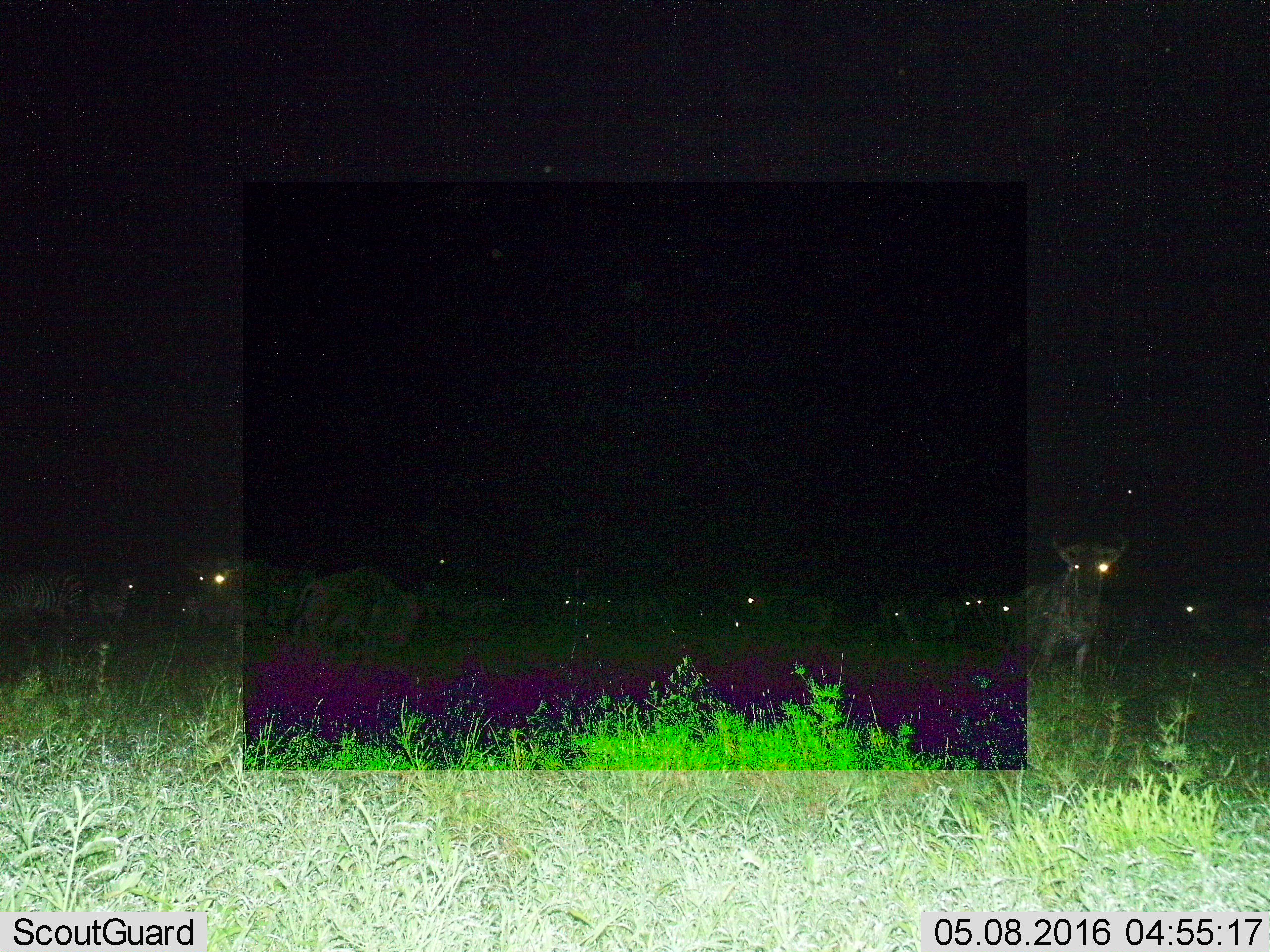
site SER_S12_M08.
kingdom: Animalia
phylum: Chordata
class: Mammalia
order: Perissodactyla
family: Equidae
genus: Equus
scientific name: Equus quagga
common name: plains zebra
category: zebraplains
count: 2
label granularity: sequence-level